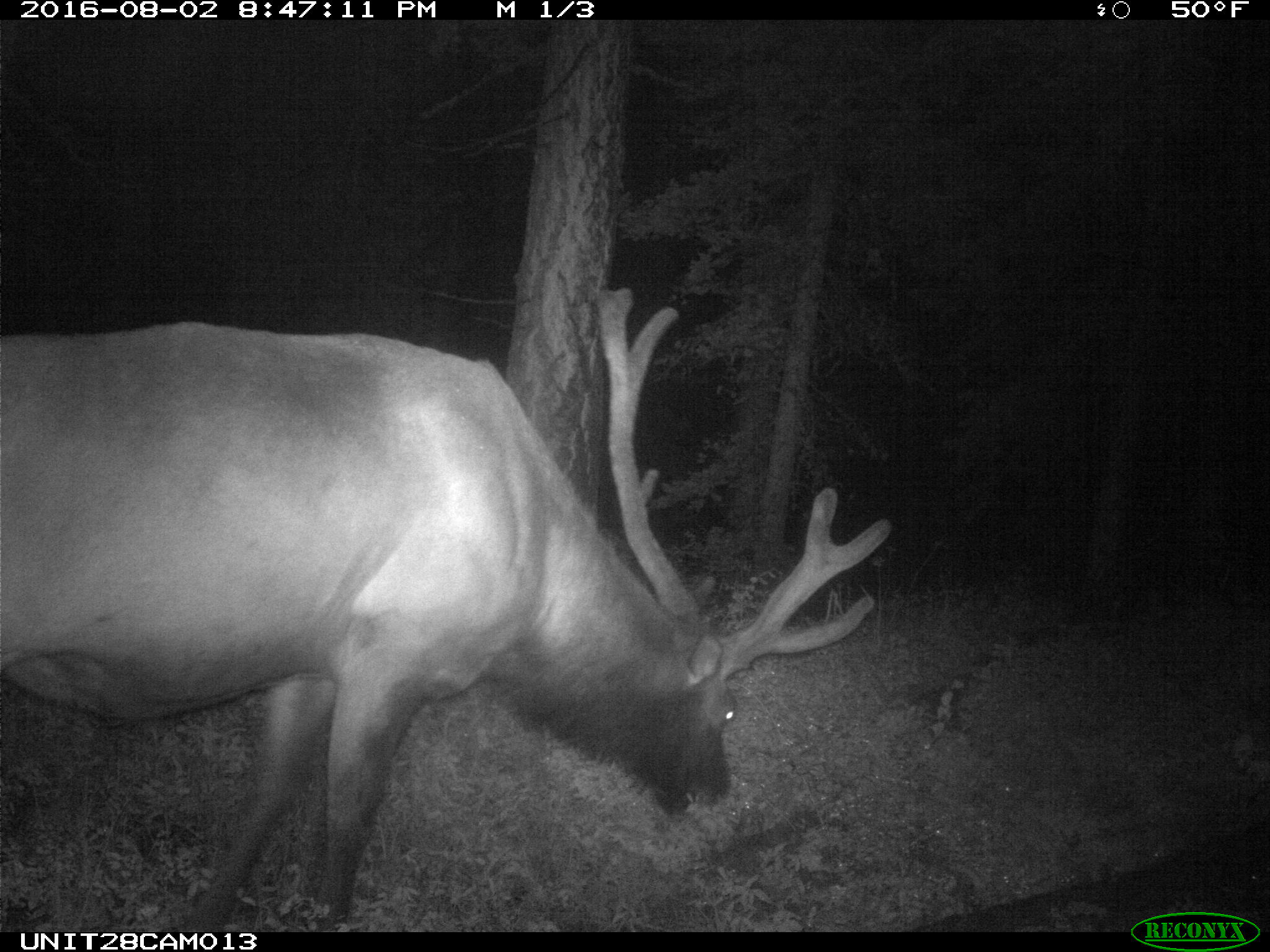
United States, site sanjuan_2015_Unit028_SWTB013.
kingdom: Animalia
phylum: Chordata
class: Mammalia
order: Artiodactyla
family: Cervidae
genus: Cervus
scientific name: Cervus elaphus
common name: red deer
Cervus elaphus (red deer).